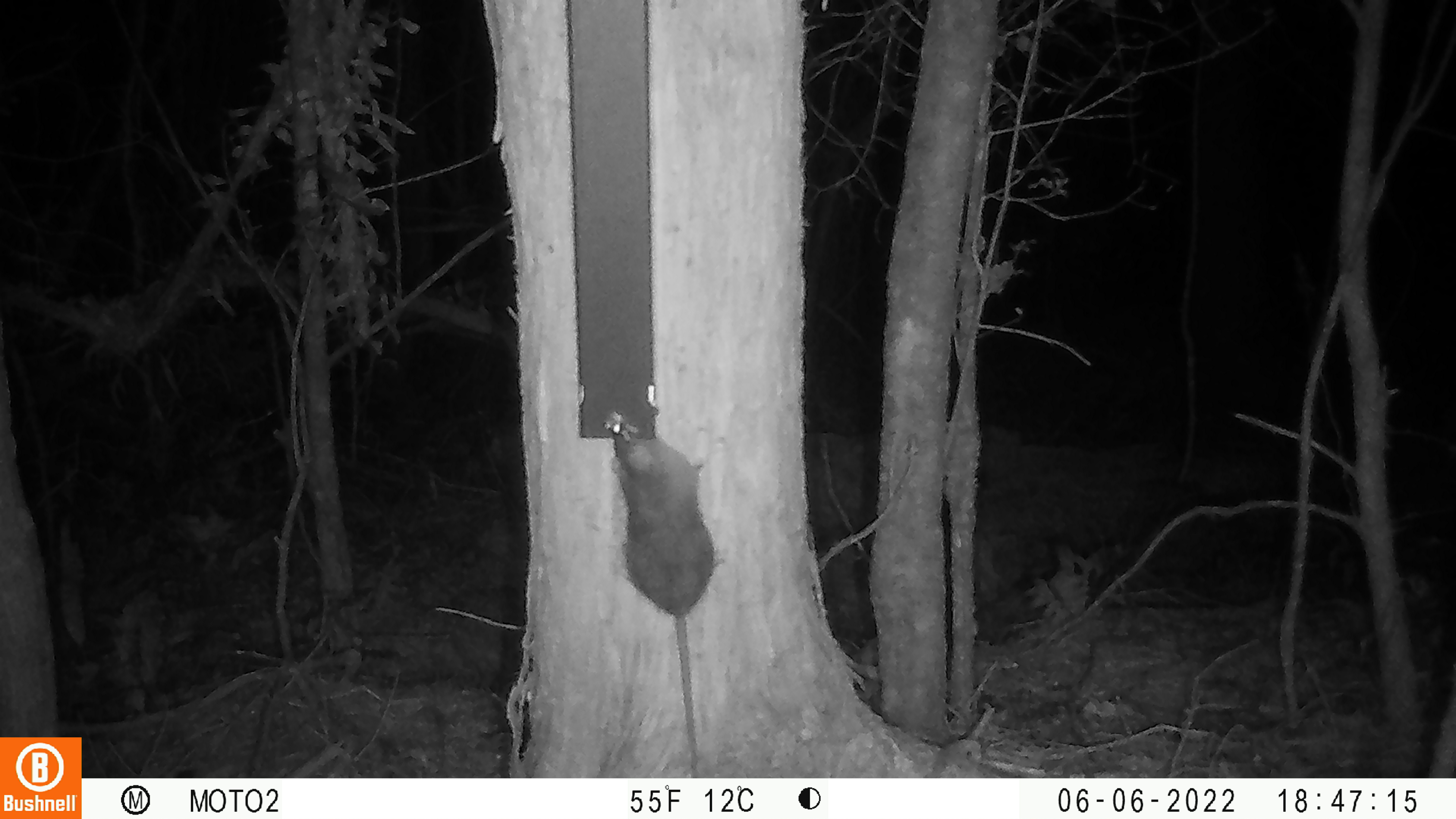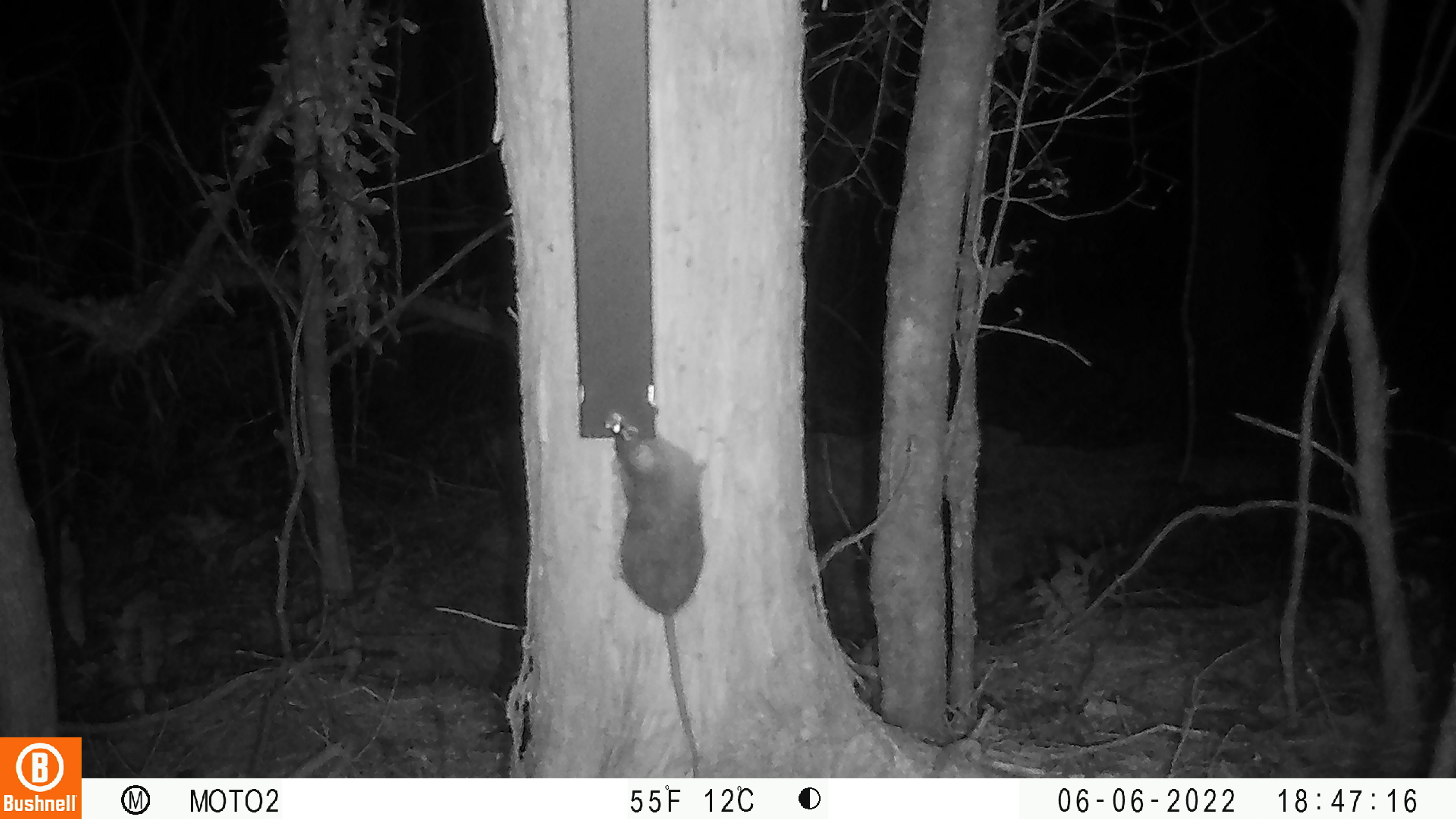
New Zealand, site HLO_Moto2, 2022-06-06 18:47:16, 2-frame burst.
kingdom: Animalia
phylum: Chordata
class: Mammalia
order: Rodentia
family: Muridae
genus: Rattus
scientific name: Rattus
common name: rat